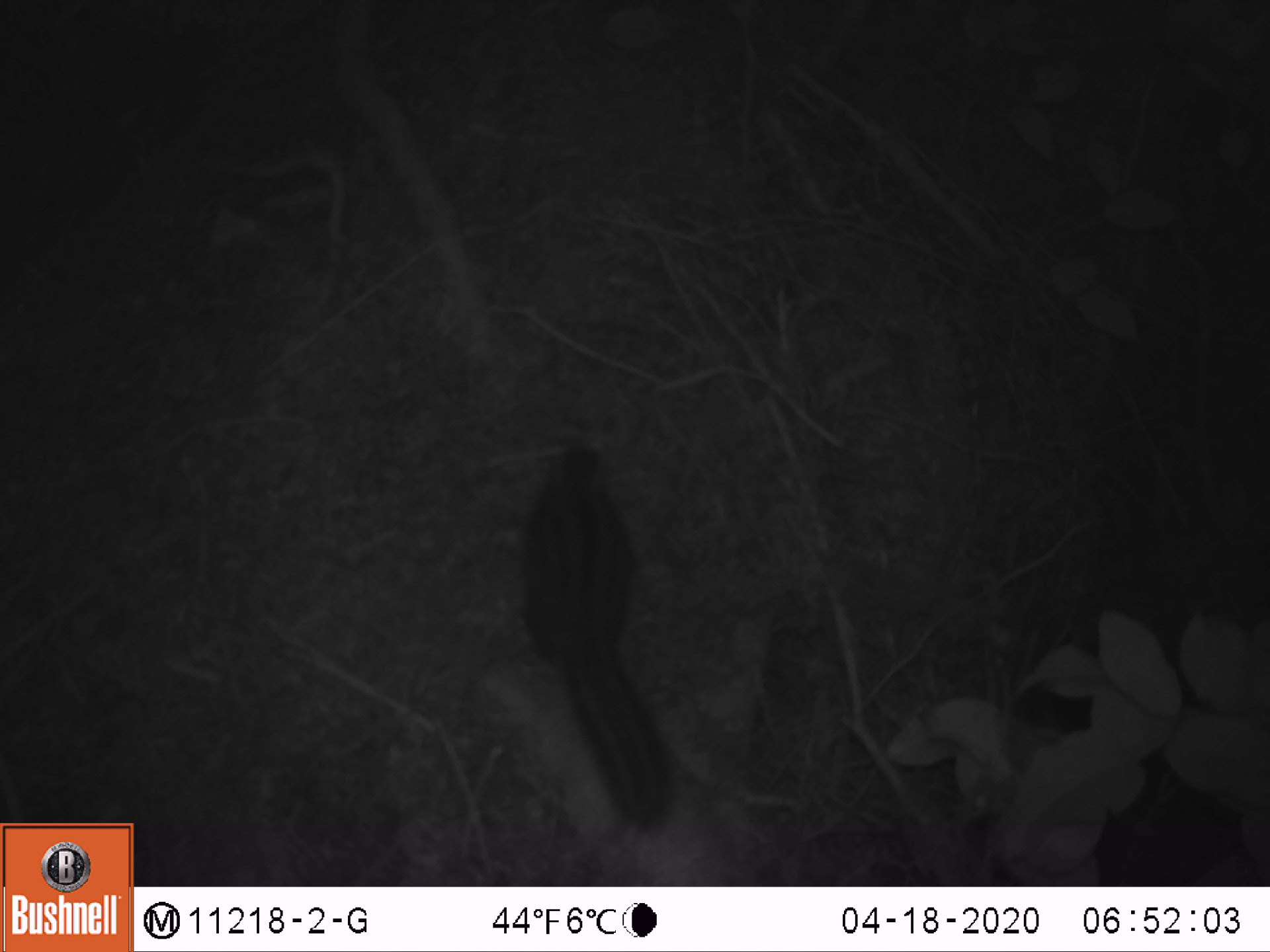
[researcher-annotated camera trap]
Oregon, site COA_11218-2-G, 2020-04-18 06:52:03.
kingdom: Animalia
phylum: Chordata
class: Mammalia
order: Rodentia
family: Sciuridae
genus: Neotamias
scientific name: Neotamias townsendii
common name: townsend's chipmunk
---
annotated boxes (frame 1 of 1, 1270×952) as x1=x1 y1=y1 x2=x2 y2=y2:
townsend's chipmunk: x1=499 y1=422 x2=688 y2=838